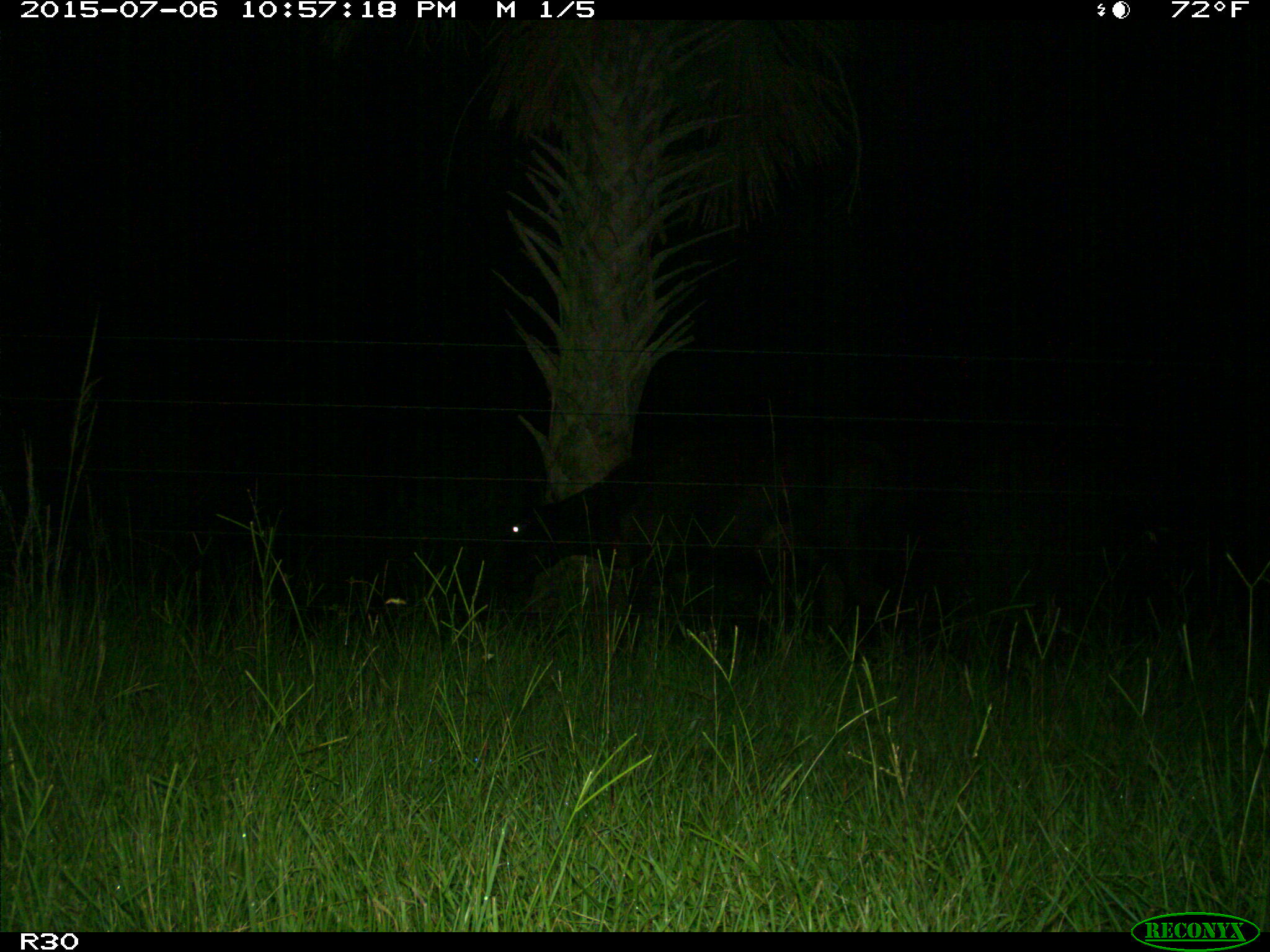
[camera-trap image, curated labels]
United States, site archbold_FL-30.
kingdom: Animalia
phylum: Chordata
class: Mammalia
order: Artiodactyla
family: Bovidae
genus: Bos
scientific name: Bos taurus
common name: domestic cow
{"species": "Bos taurus (domestic cow)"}